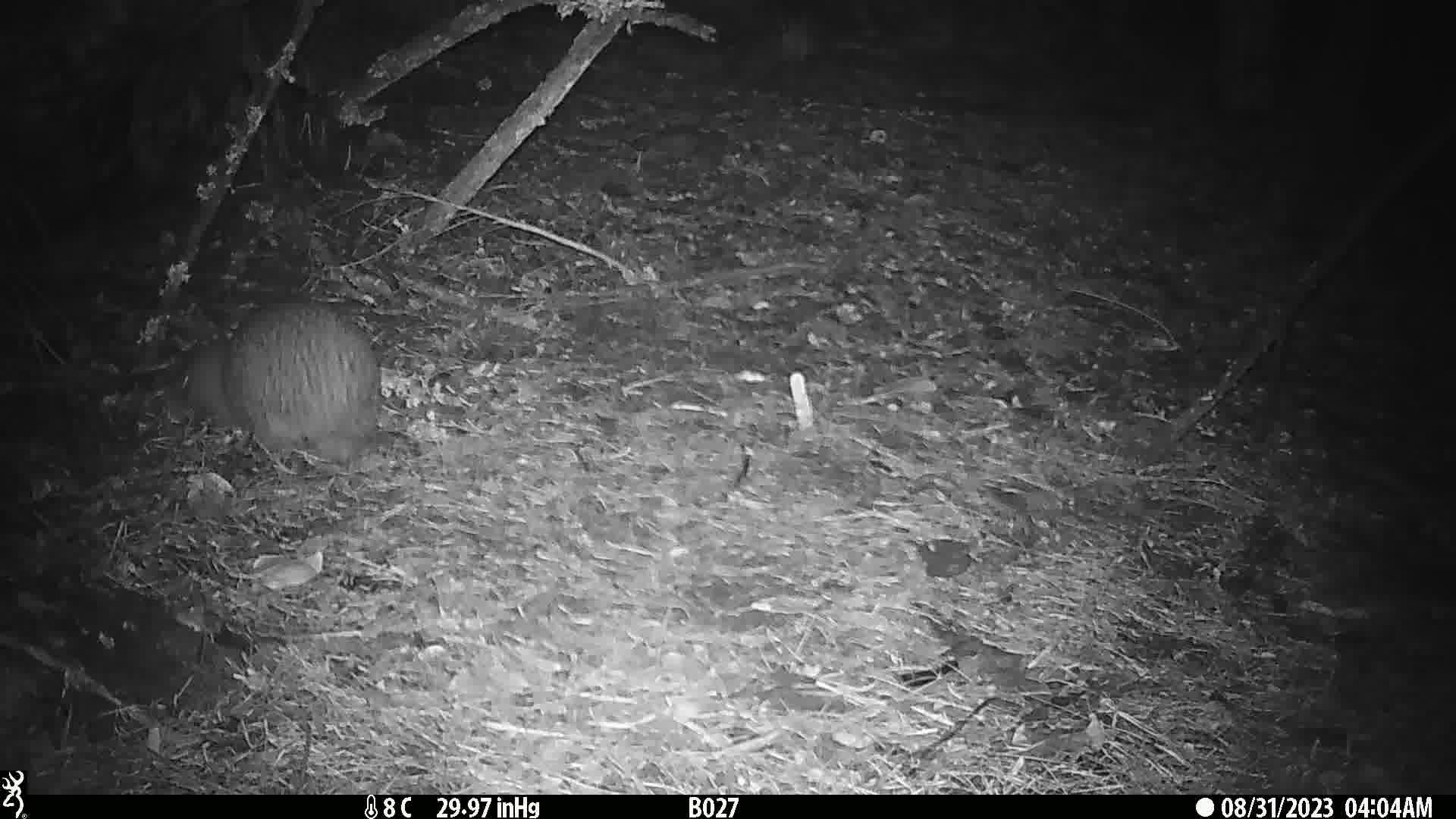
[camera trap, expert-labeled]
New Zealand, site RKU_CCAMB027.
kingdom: Animalia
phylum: Chordata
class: Aves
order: Apterygiformes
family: Apterygidae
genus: Apteryx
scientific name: Apteryx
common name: kiwi